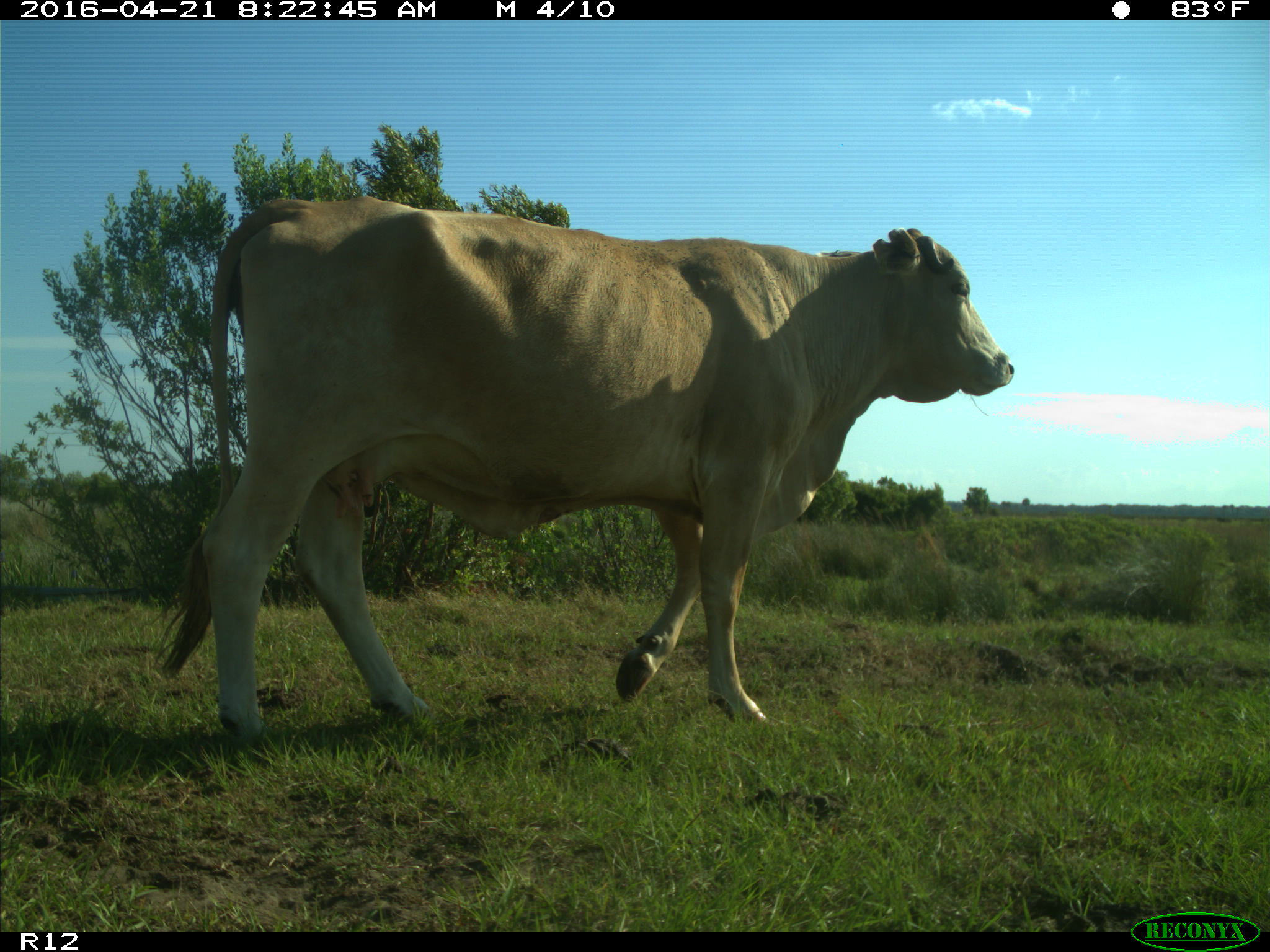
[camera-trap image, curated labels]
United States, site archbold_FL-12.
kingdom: Animalia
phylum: Chordata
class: Mammalia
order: Artiodactyla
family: Bovidae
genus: Bos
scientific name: Bos taurus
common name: domestic cow